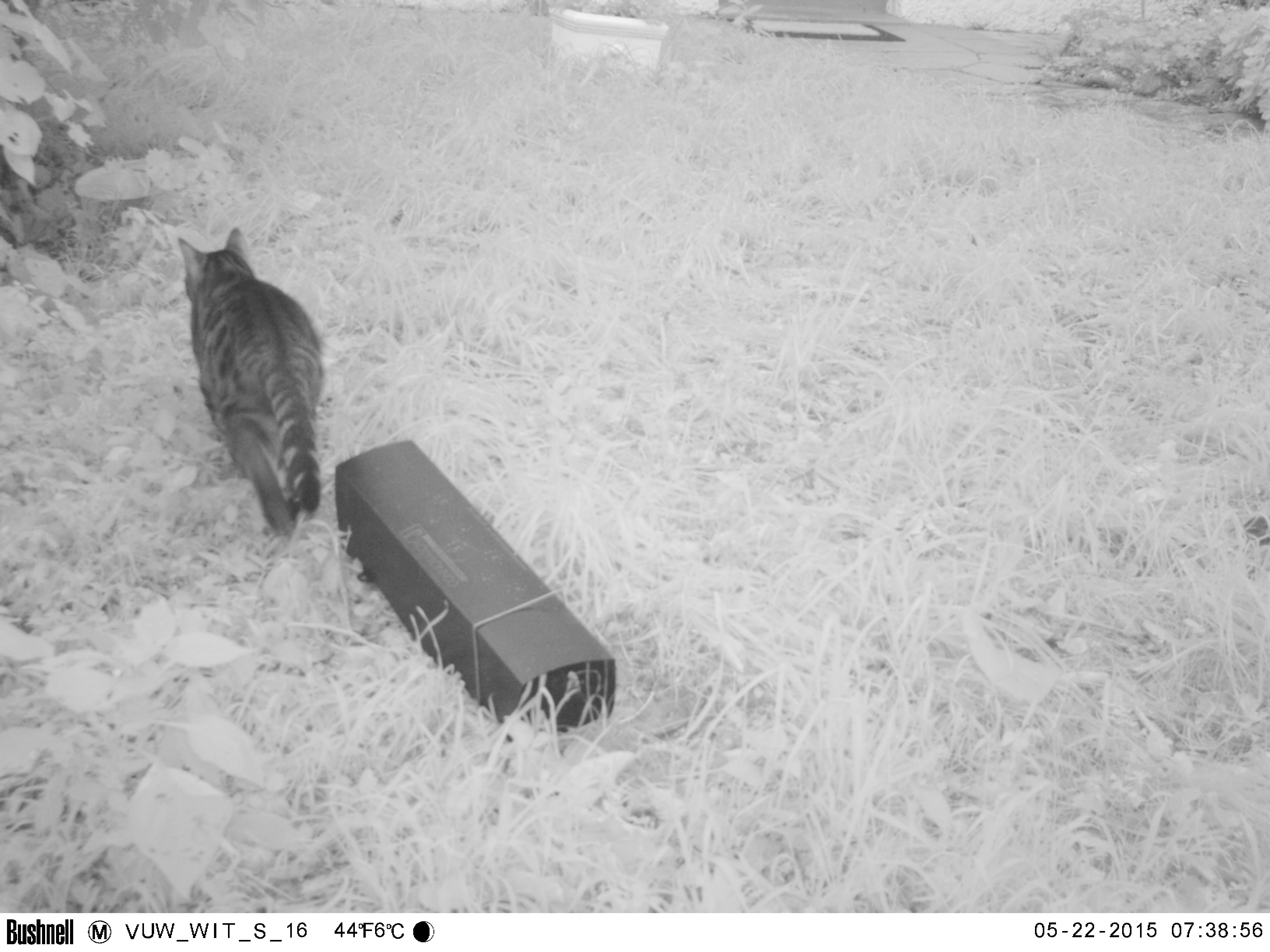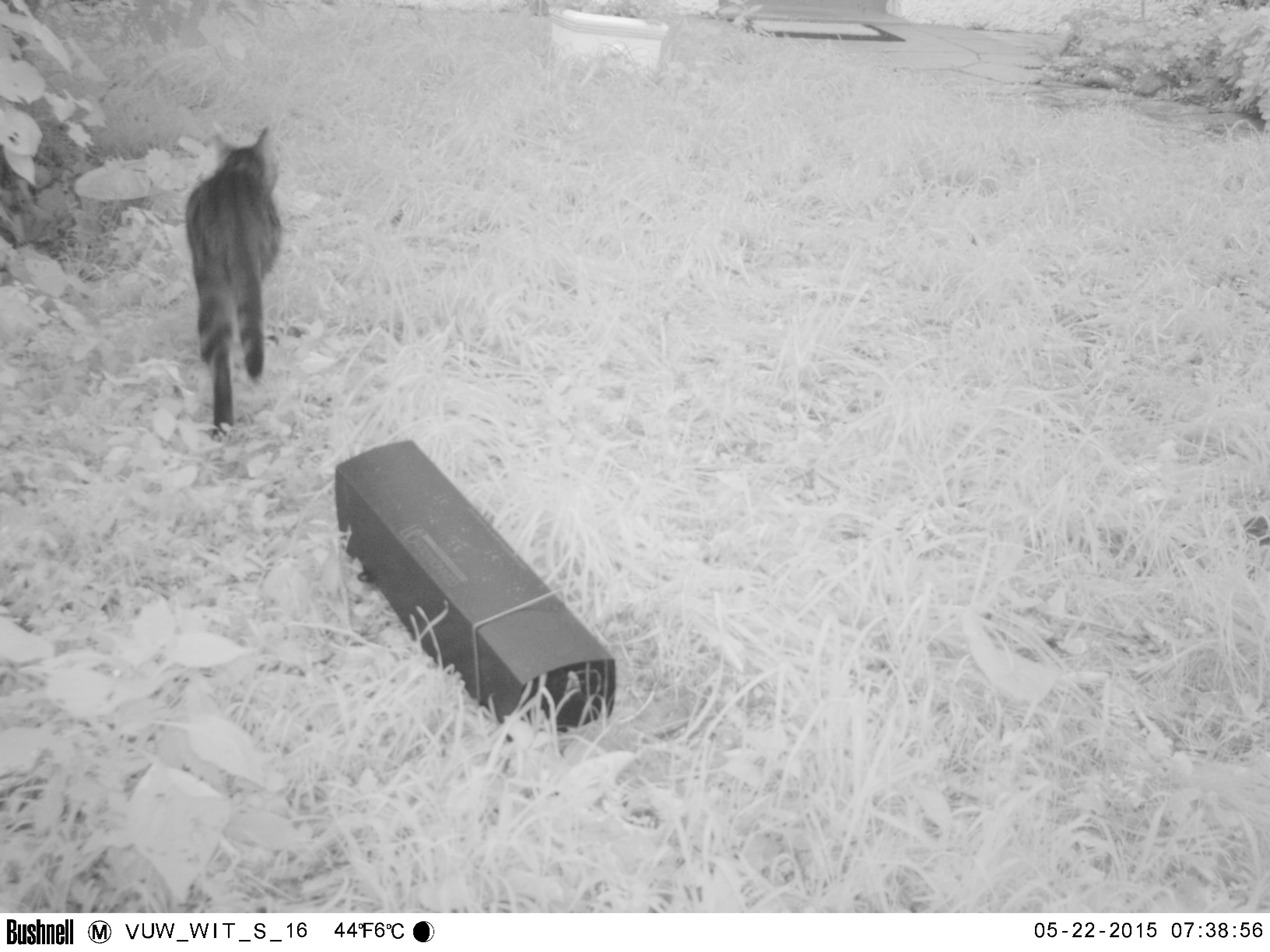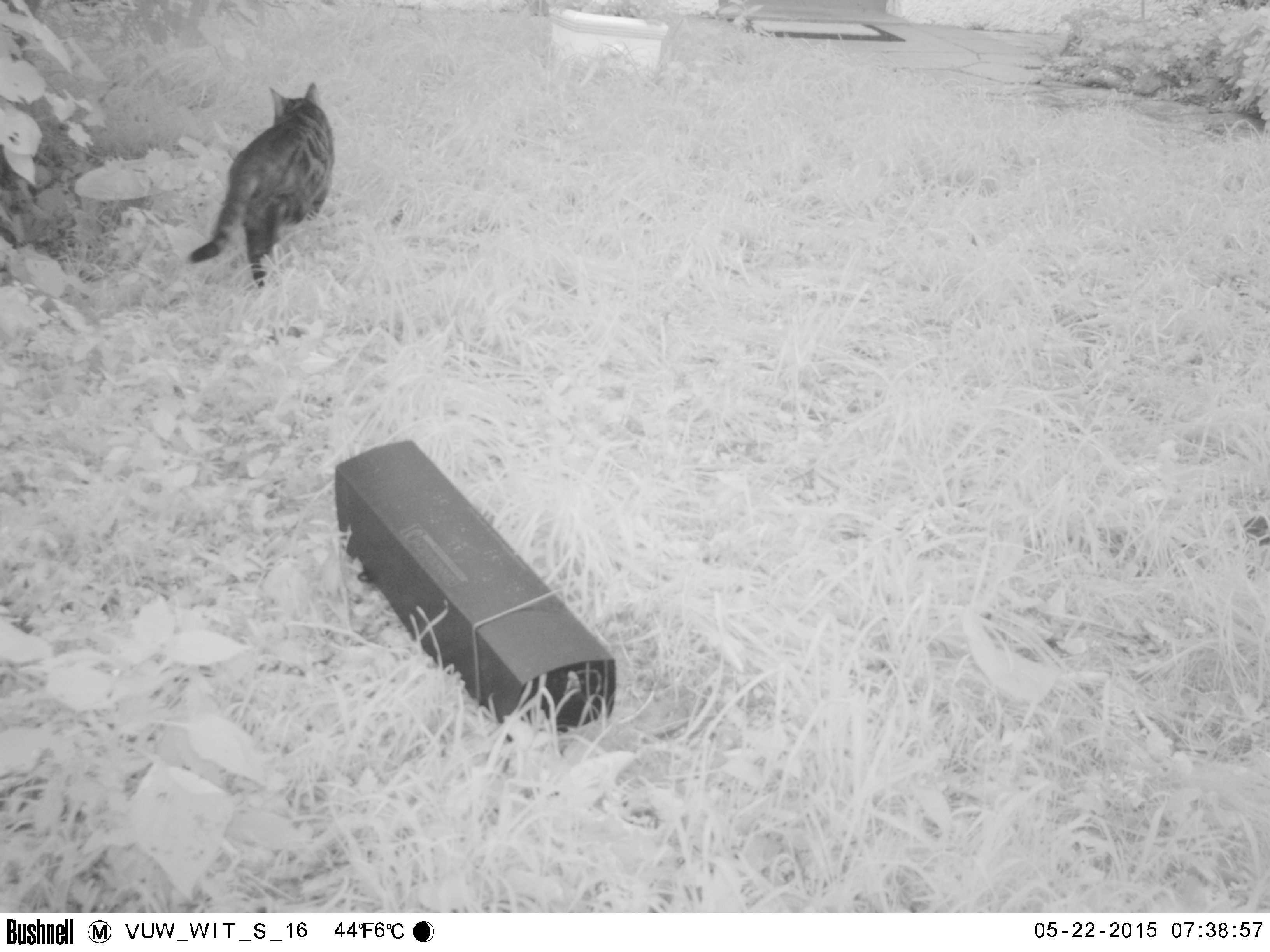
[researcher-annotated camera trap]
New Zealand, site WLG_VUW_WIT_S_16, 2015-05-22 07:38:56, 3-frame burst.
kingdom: Animalia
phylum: Chordata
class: Mammalia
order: Carnivora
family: Felidae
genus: Felis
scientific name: Felis catus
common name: domestic cat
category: cat